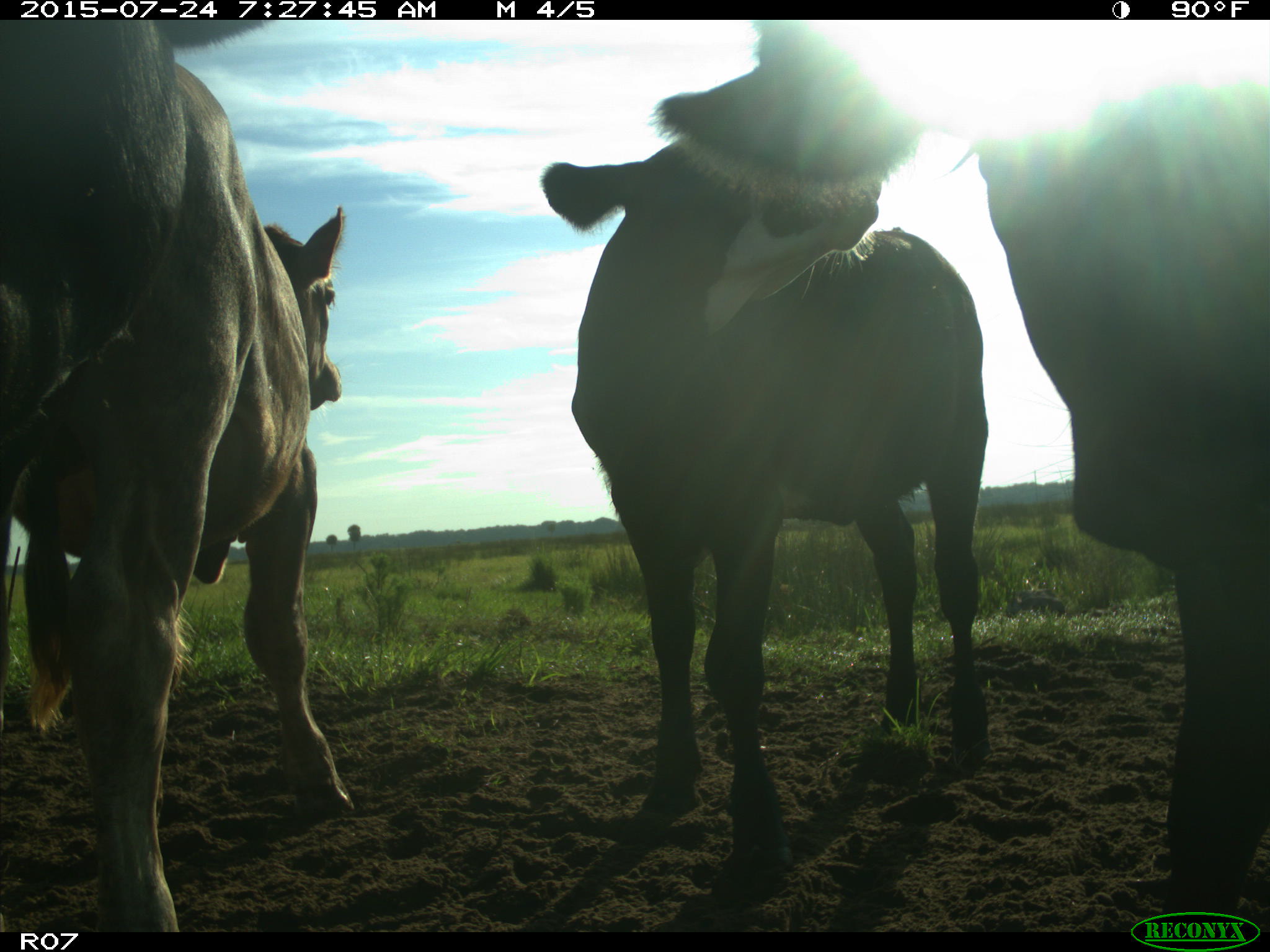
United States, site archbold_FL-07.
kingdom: Animalia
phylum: Chordata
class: Mammalia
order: Artiodactyla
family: Bovidae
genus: Bos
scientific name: Bos taurus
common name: domestic cow